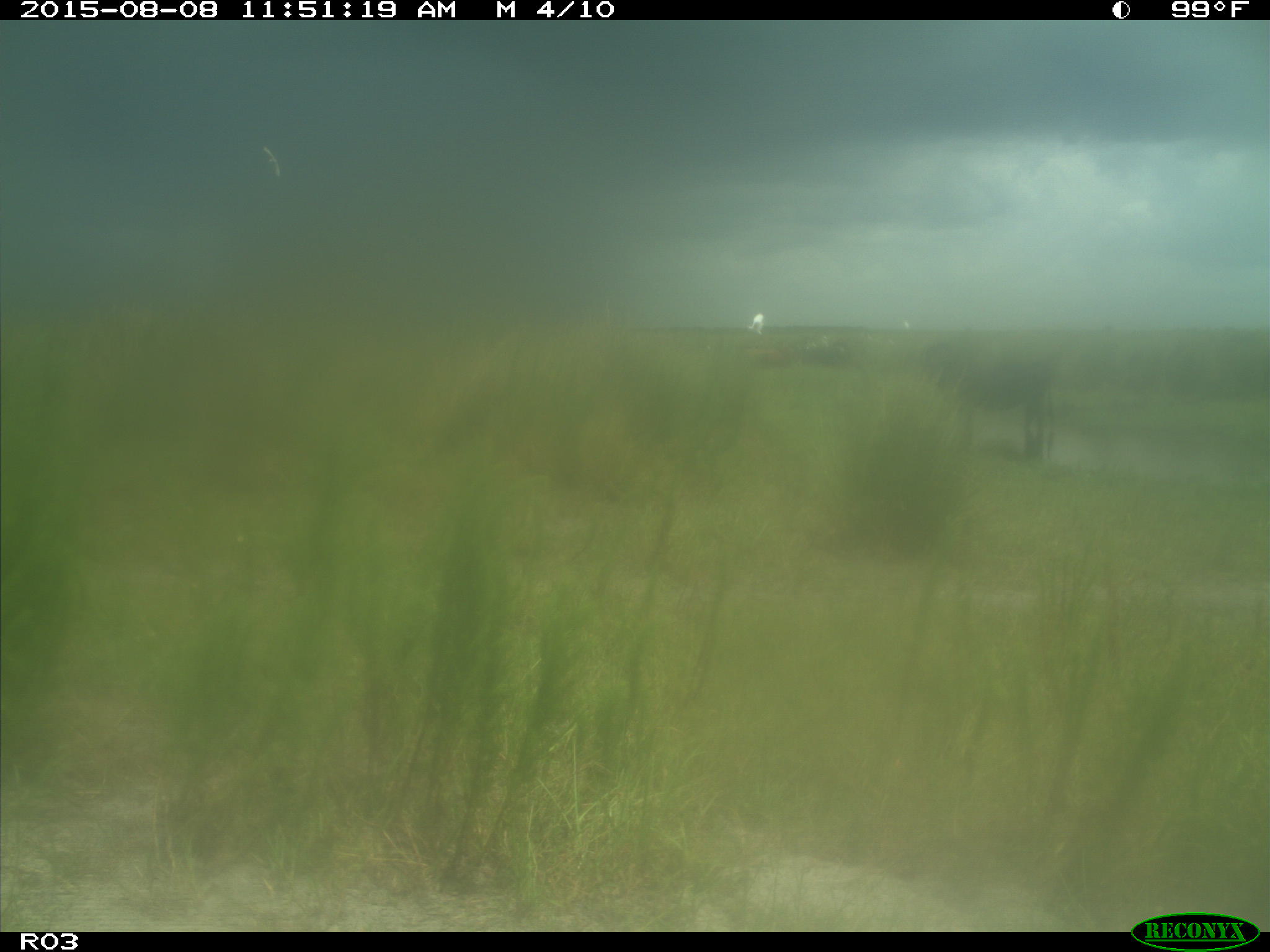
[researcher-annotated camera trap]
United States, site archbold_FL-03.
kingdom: Animalia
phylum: Chordata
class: Mammalia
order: Artiodactyla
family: Bovidae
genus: Bos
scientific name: Bos taurus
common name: domestic cow